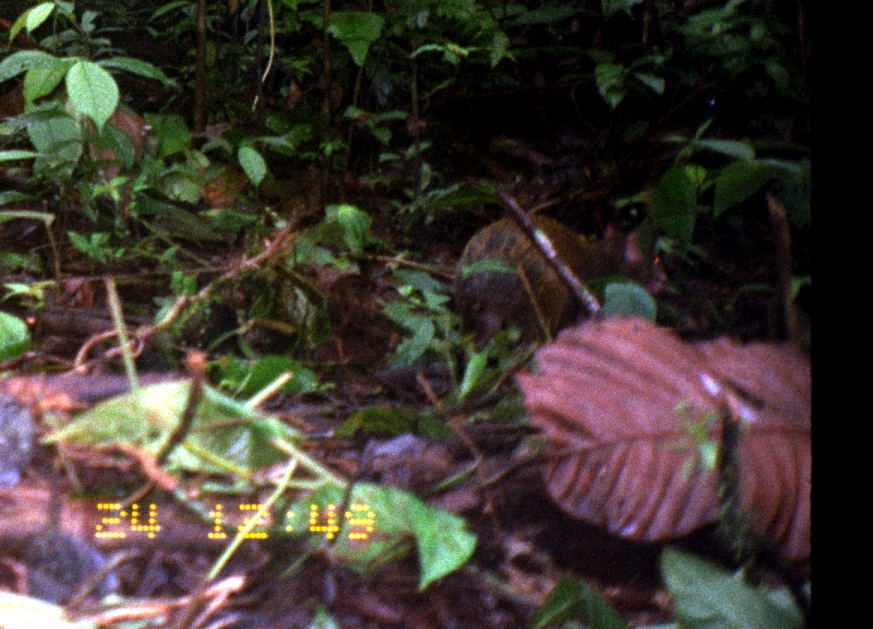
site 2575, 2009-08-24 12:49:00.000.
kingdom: Animalia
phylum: Chordata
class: Mammalia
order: Rodentia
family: Dasyproctidae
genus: Dasyprocta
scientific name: Dasyprocta punctata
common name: central american agouti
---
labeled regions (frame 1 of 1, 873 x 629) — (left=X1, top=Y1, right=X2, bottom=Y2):
dasyprocta punctata: (left=455, top=218, right=667, bottom=351)